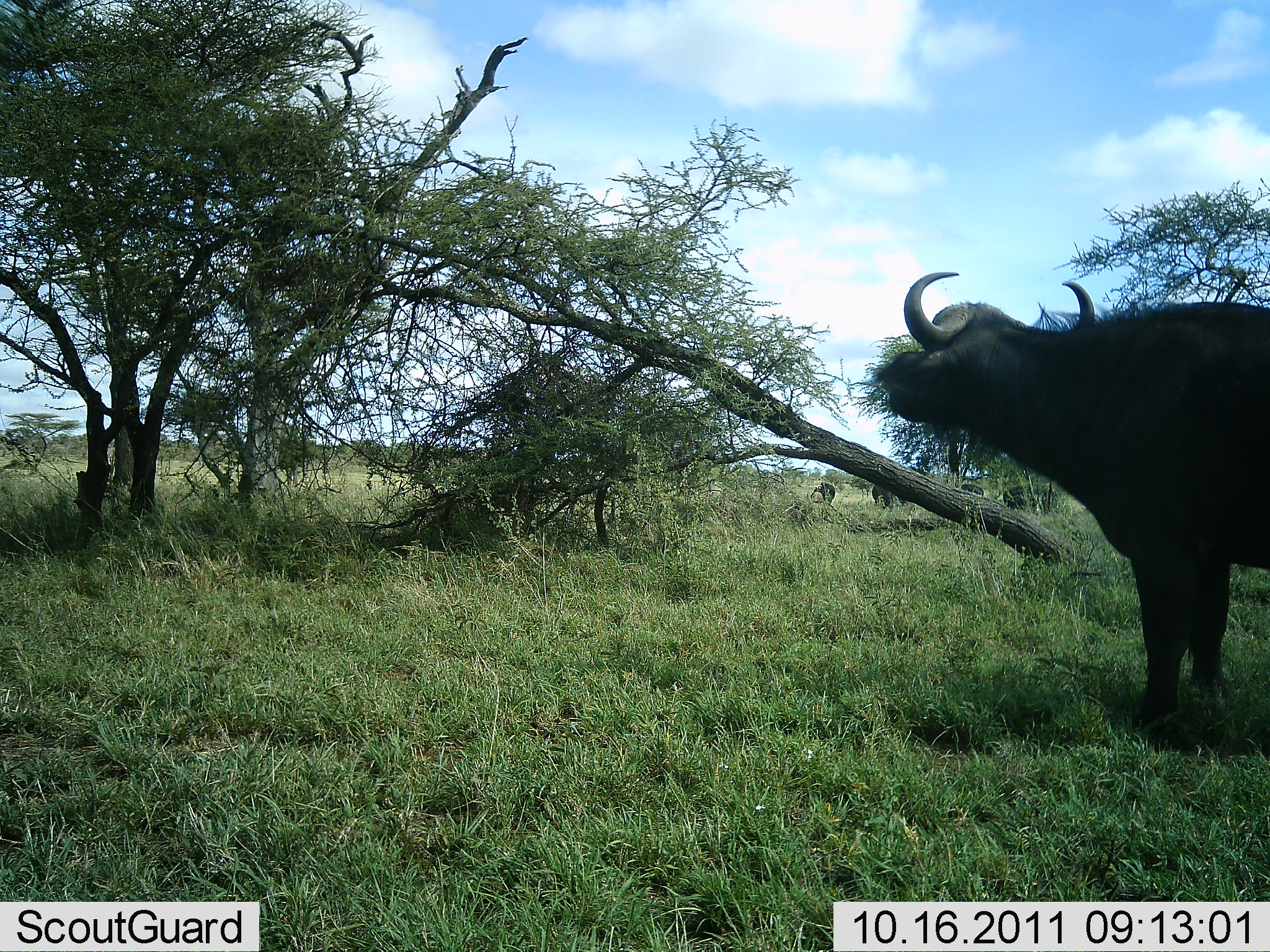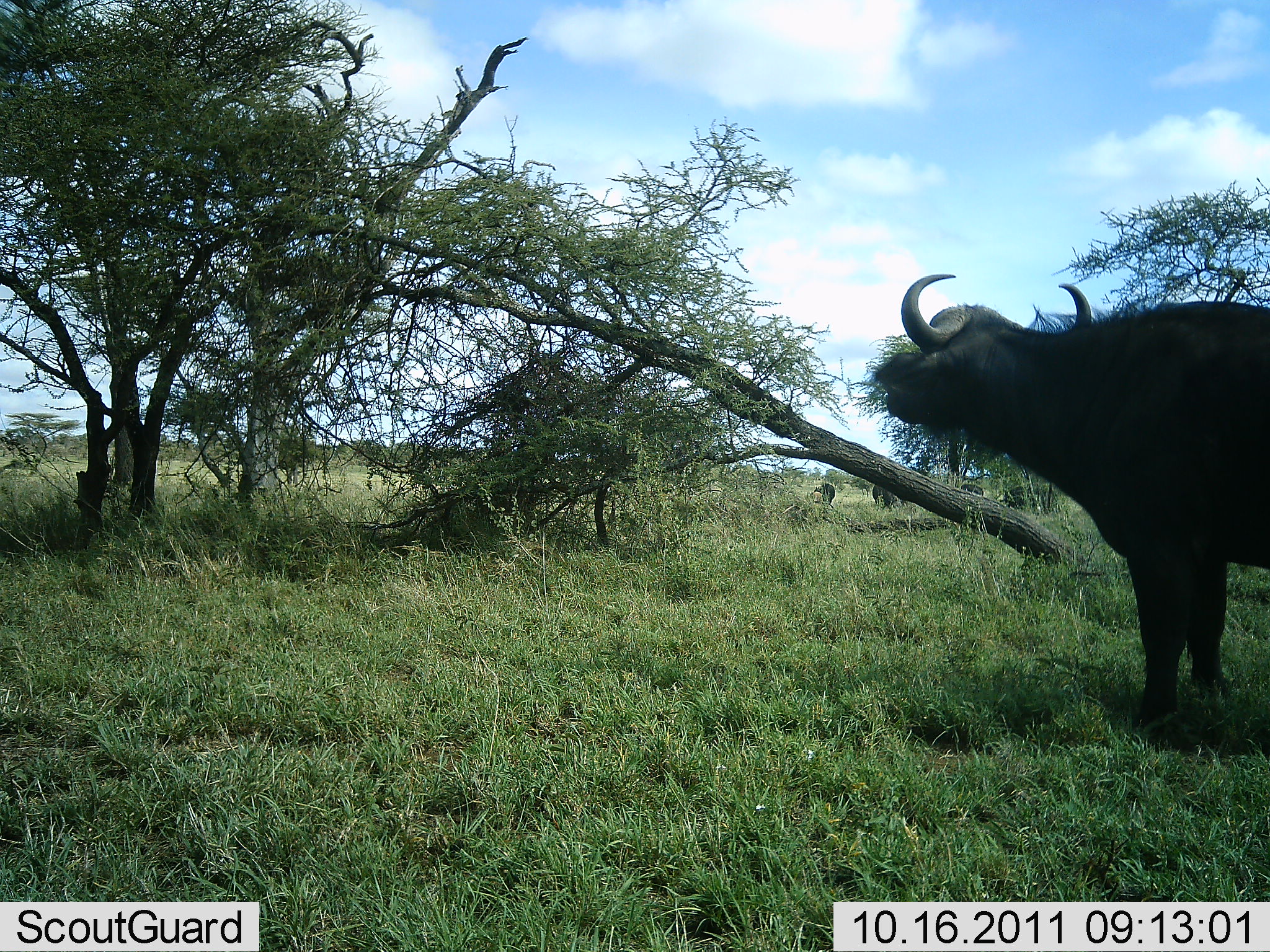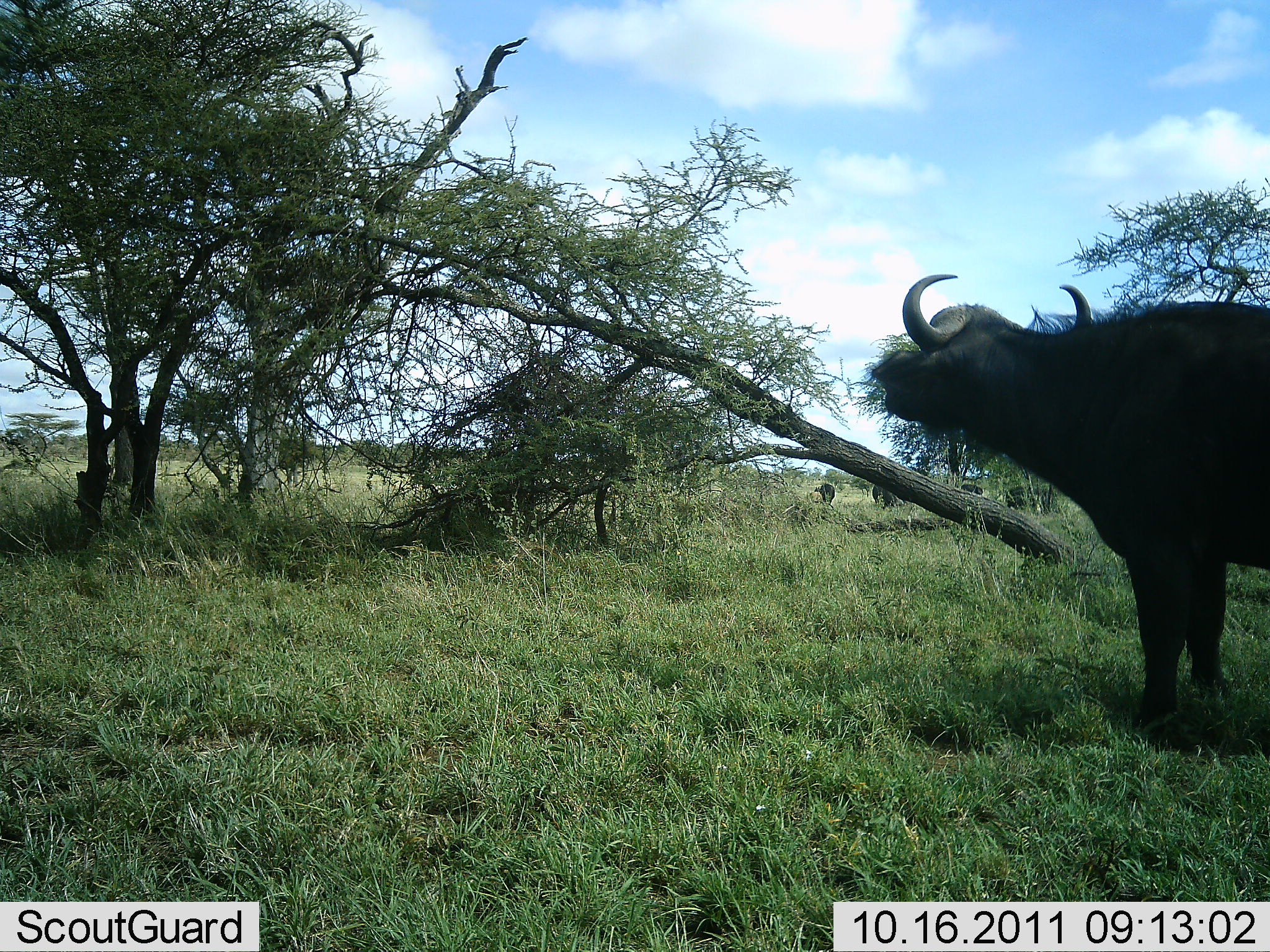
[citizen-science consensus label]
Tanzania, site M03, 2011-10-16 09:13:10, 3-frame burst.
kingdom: Animalia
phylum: Chordata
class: Mammalia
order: Artiodactyla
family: Bovidae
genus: Syncerus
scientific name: Syncerus caffer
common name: cape buffalo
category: buffalo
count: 1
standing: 93%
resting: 7%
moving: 0%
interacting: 0%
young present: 0%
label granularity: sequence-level